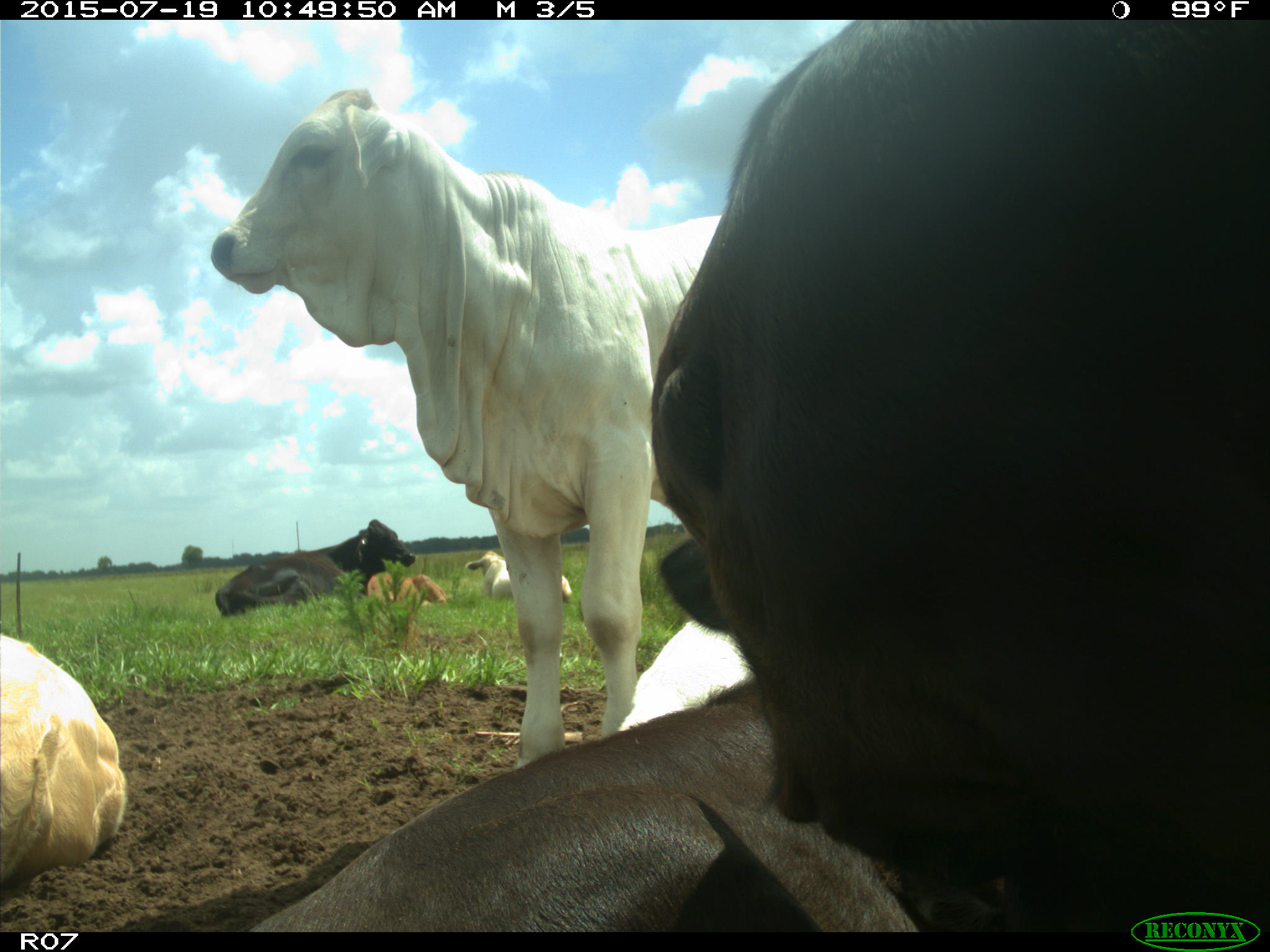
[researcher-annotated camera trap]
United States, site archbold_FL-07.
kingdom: Animalia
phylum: Chordata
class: Mammalia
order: Artiodactyla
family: Bovidae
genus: Bos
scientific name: Bos taurus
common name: domestic cow